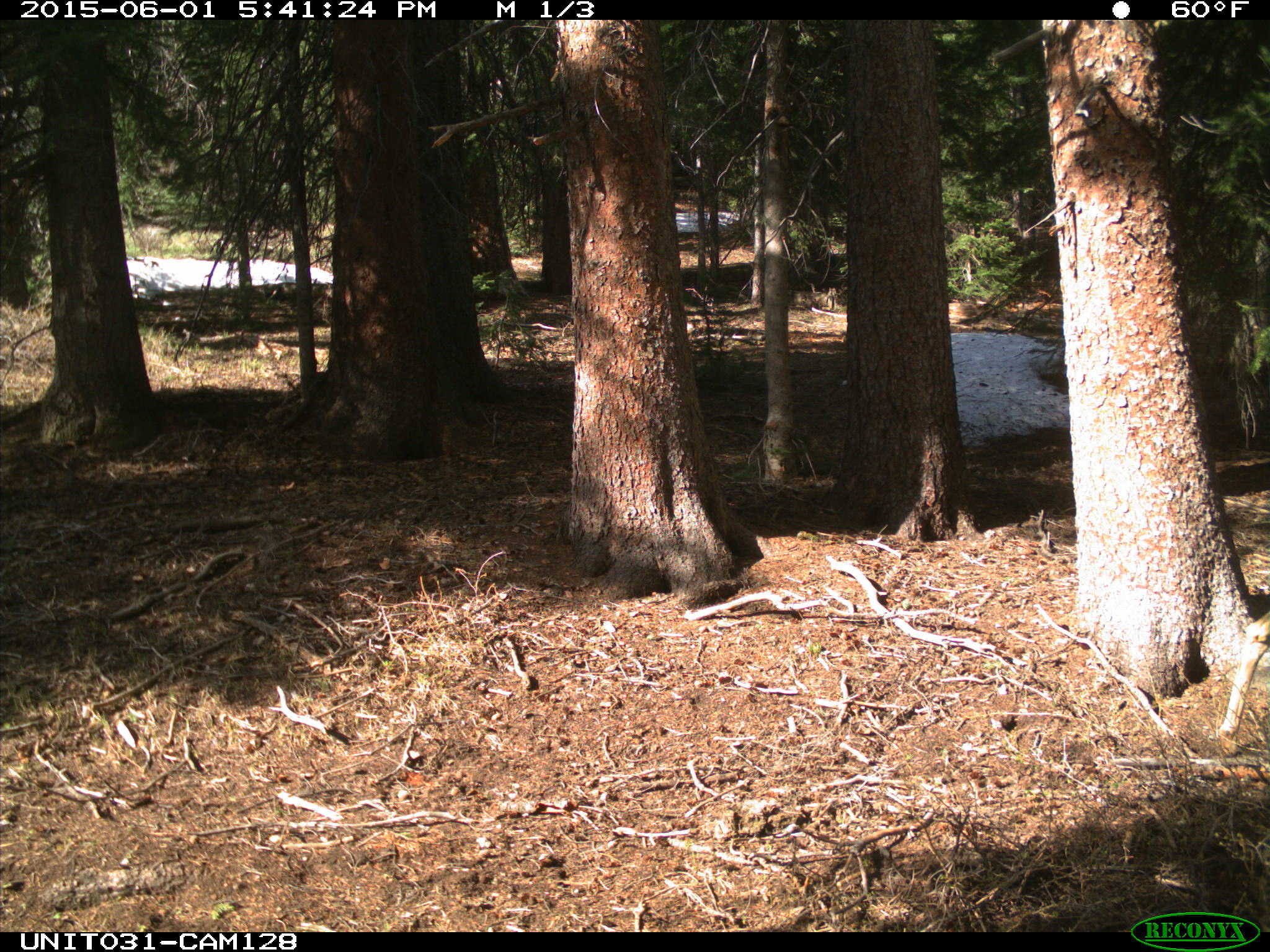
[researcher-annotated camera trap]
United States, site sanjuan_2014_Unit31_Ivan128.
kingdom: Animalia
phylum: Chordata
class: Mammalia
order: Artiodactyla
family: Cervidae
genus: Odocoileus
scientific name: Odocoileus hemionus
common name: mule deer